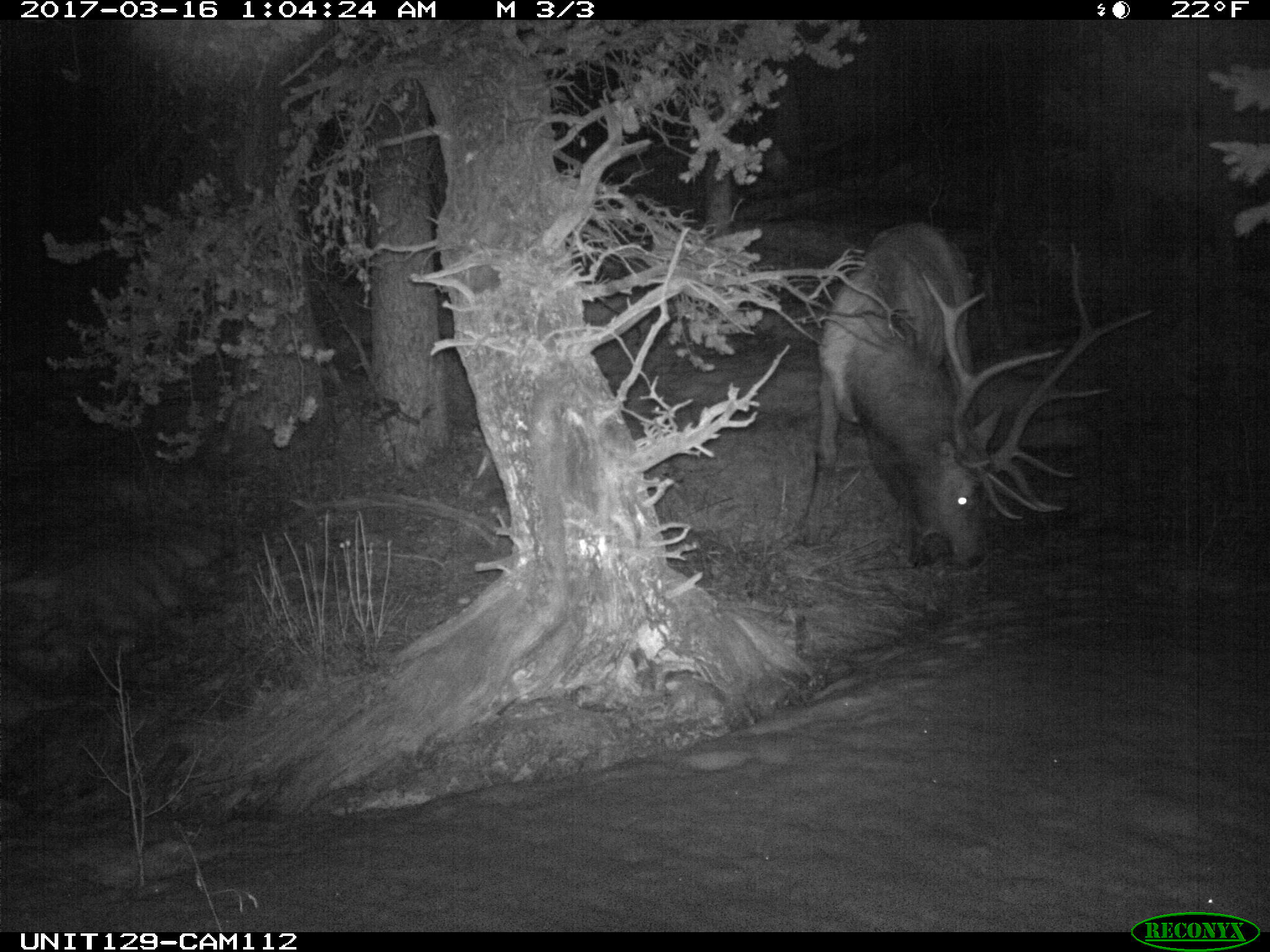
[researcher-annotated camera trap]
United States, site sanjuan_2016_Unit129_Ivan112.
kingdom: Animalia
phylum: Chordata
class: Mammalia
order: Artiodactyla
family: Cervidae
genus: Cervus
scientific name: Cervus elaphus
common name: red deer